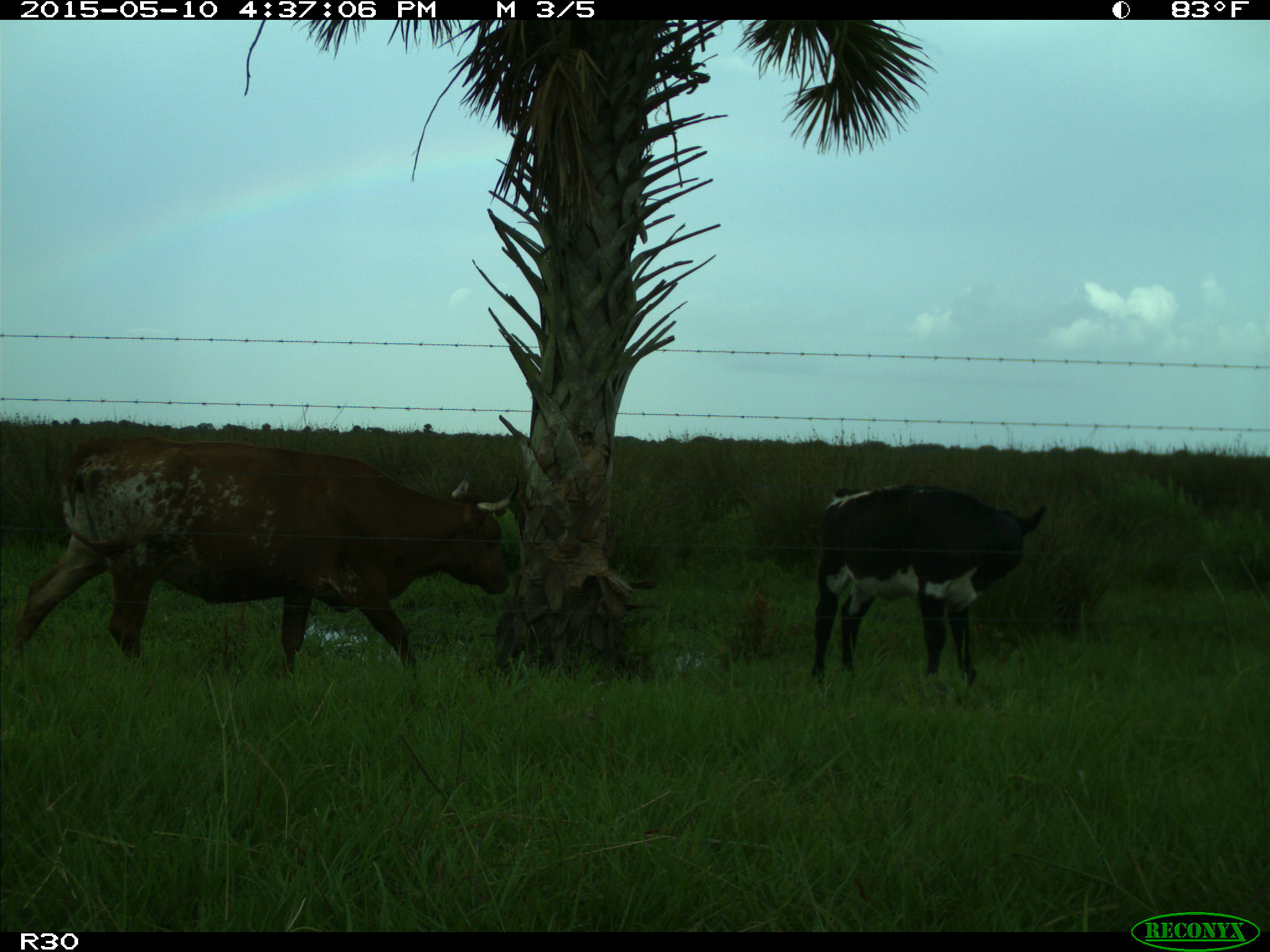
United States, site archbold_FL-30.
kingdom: Animalia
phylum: Chordata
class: Mammalia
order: Artiodactyla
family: Bovidae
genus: Bos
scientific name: Bos taurus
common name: domestic cow